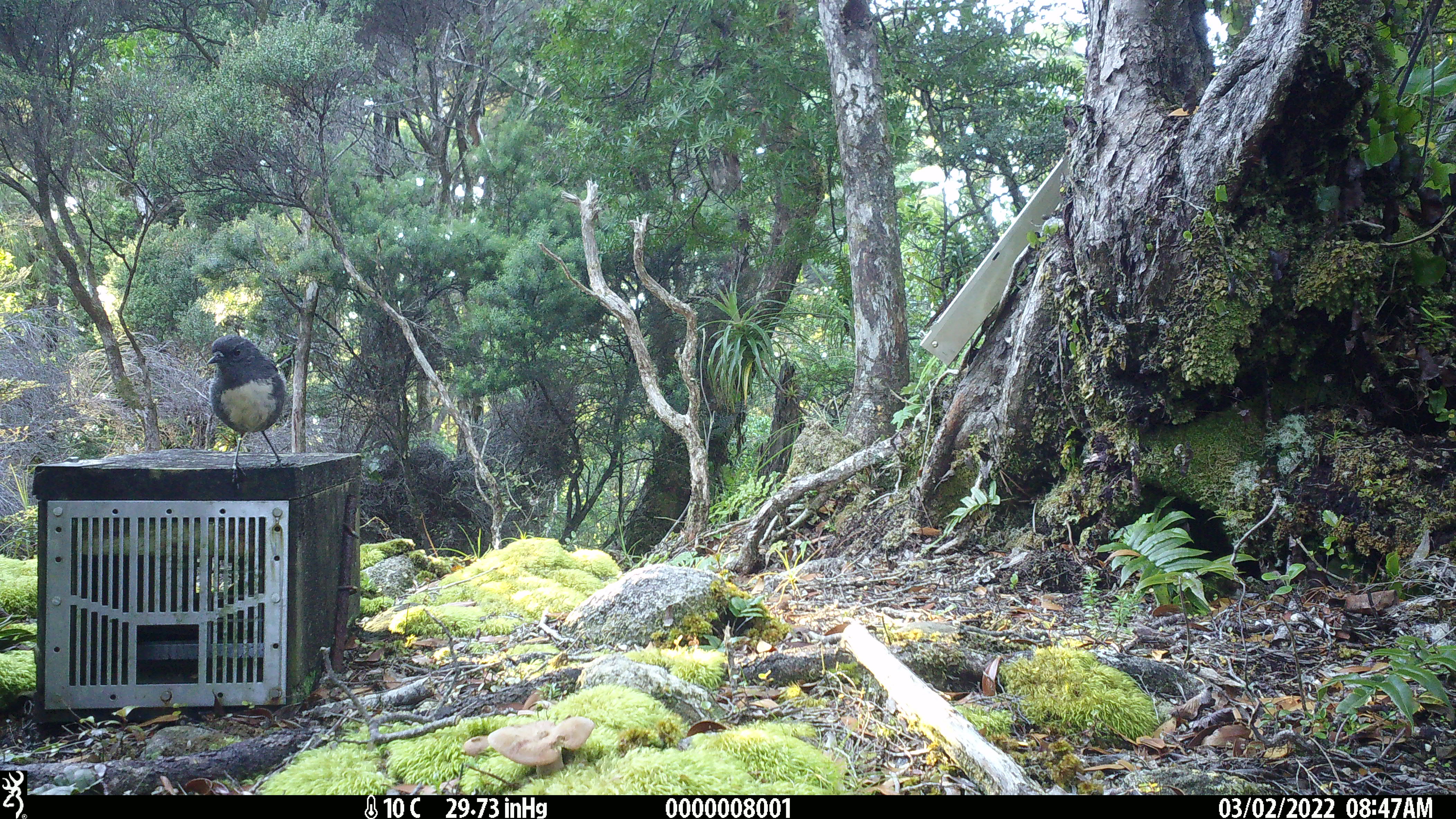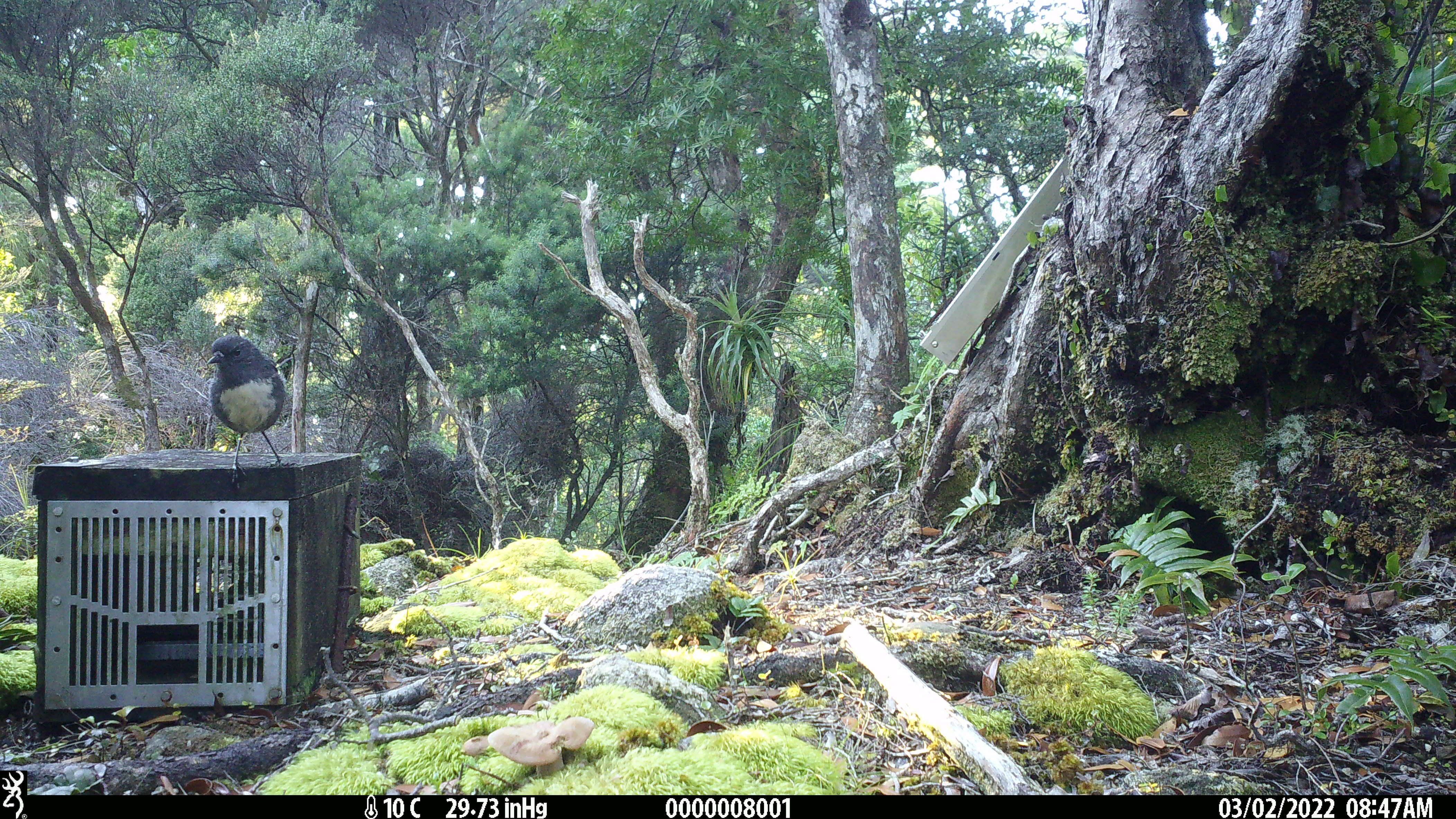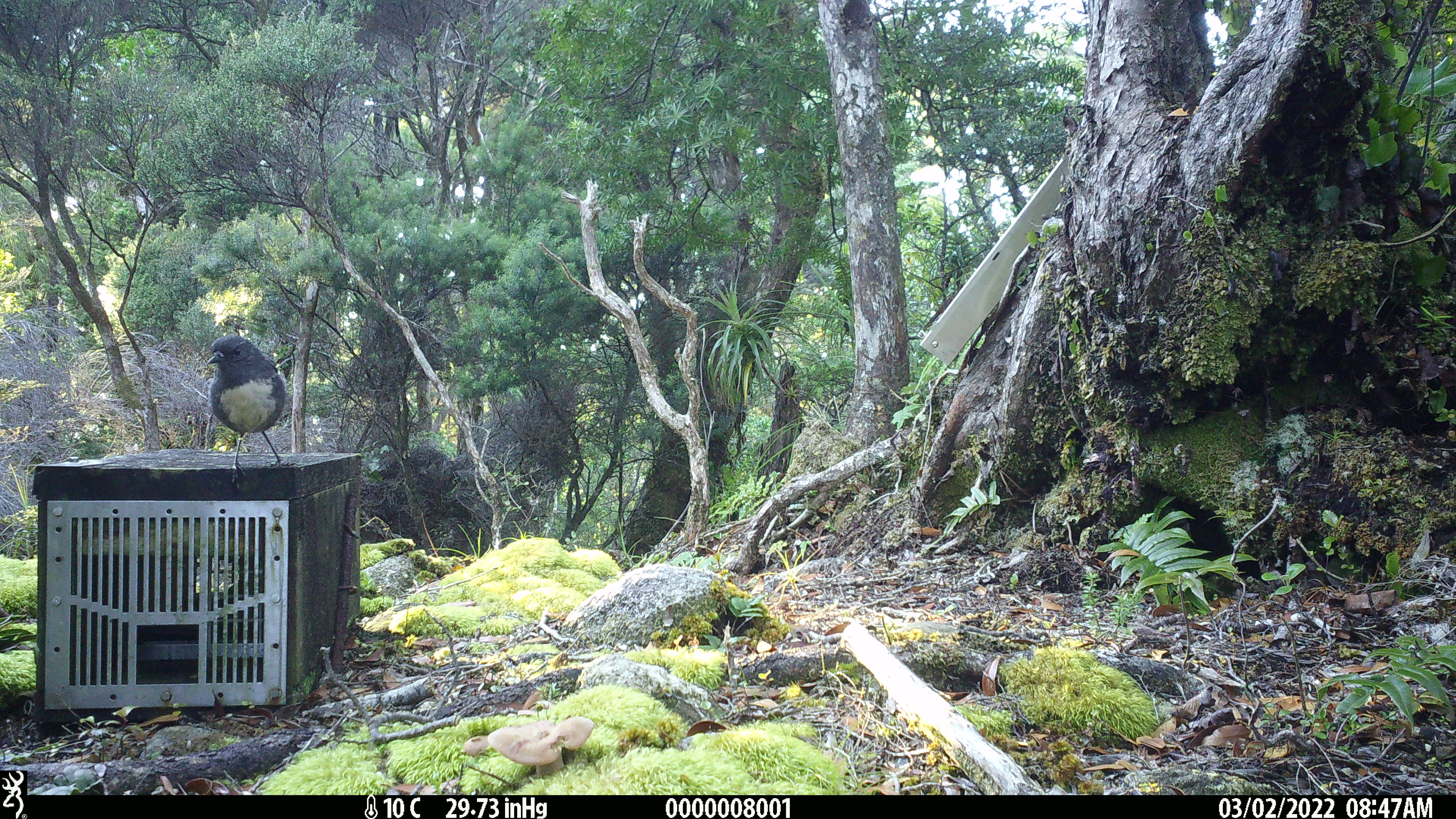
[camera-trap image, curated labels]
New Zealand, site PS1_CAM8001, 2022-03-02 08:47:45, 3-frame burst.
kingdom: Animalia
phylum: Chordata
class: Aves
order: Passeriformes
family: Petroicidae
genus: Petroica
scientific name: Petroica australis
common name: new zealand robin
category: robin